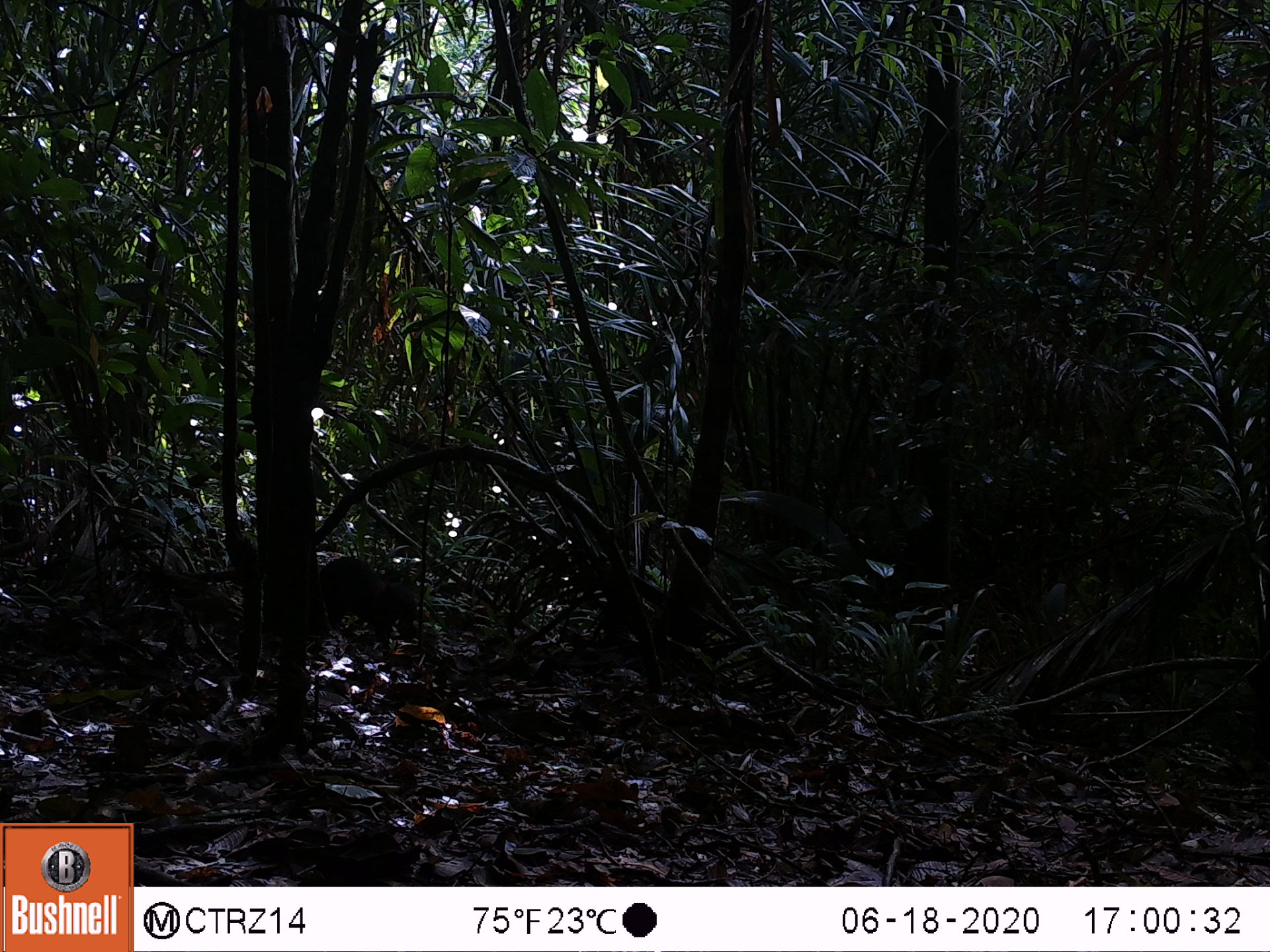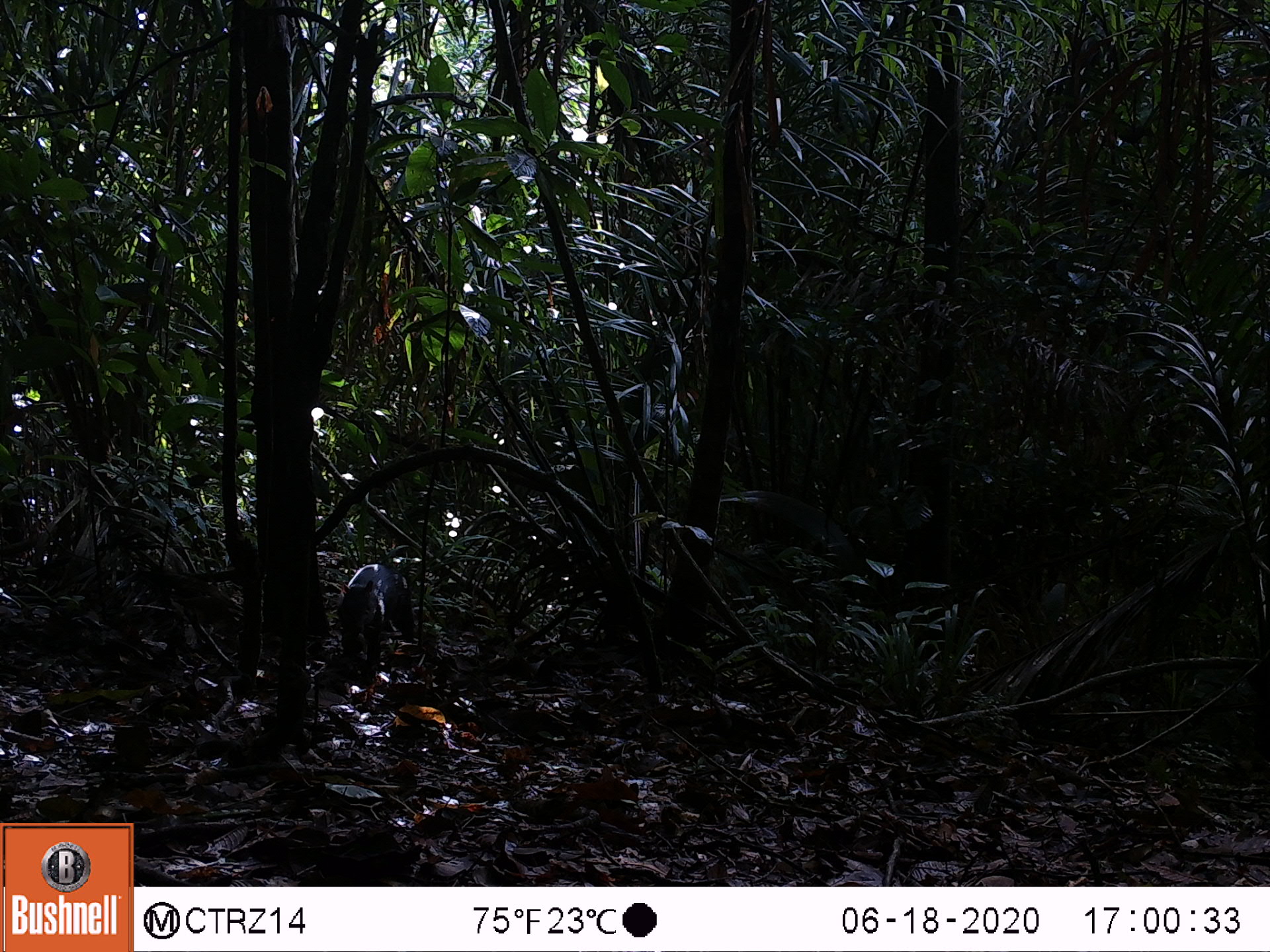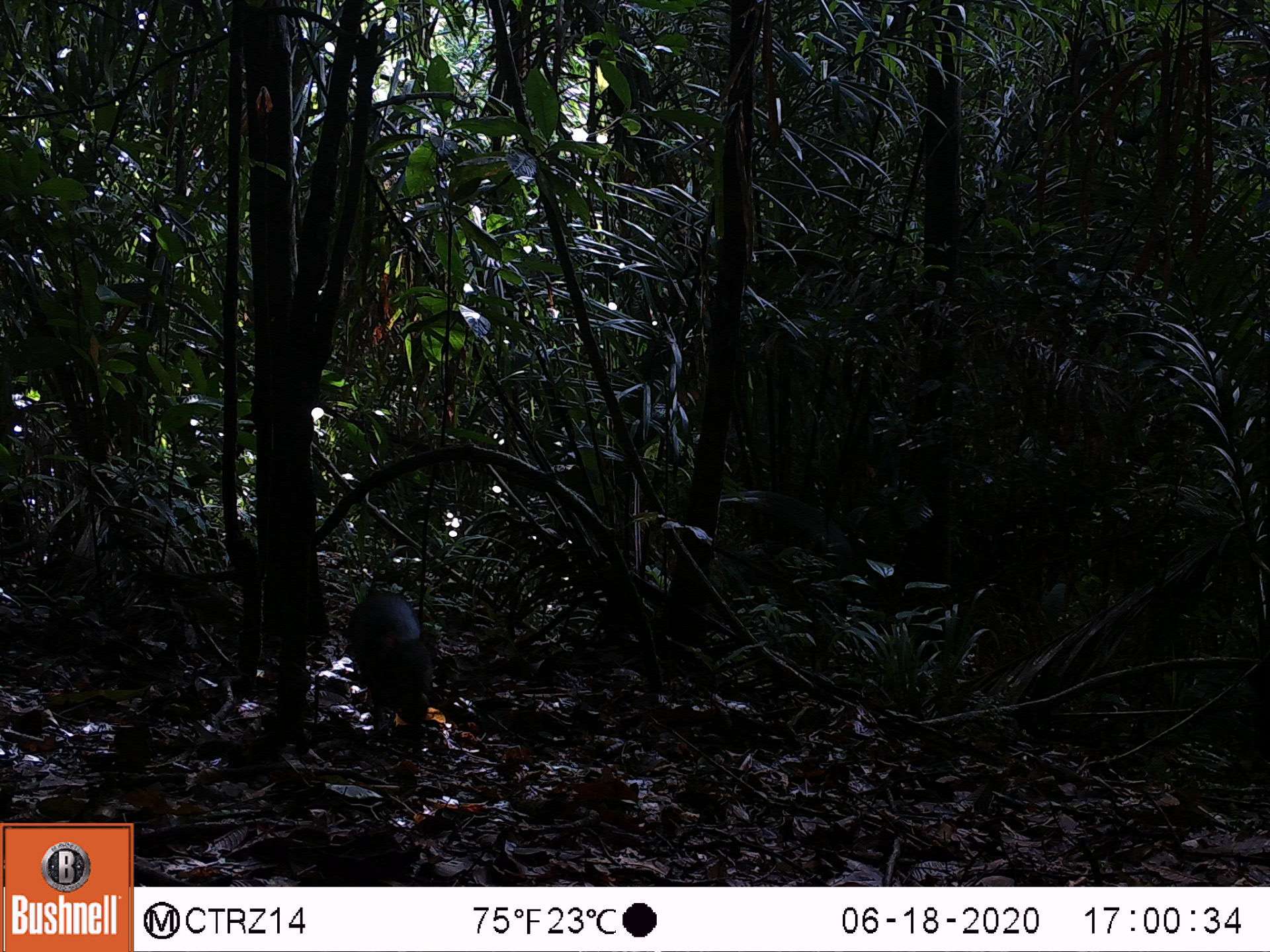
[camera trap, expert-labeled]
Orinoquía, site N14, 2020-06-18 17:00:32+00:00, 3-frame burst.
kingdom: Animalia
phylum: Chordata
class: Mammalia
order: Rodentia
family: Dasyproctidae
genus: Dasyprocta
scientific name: Dasyprocta fuliginosa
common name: black agouti